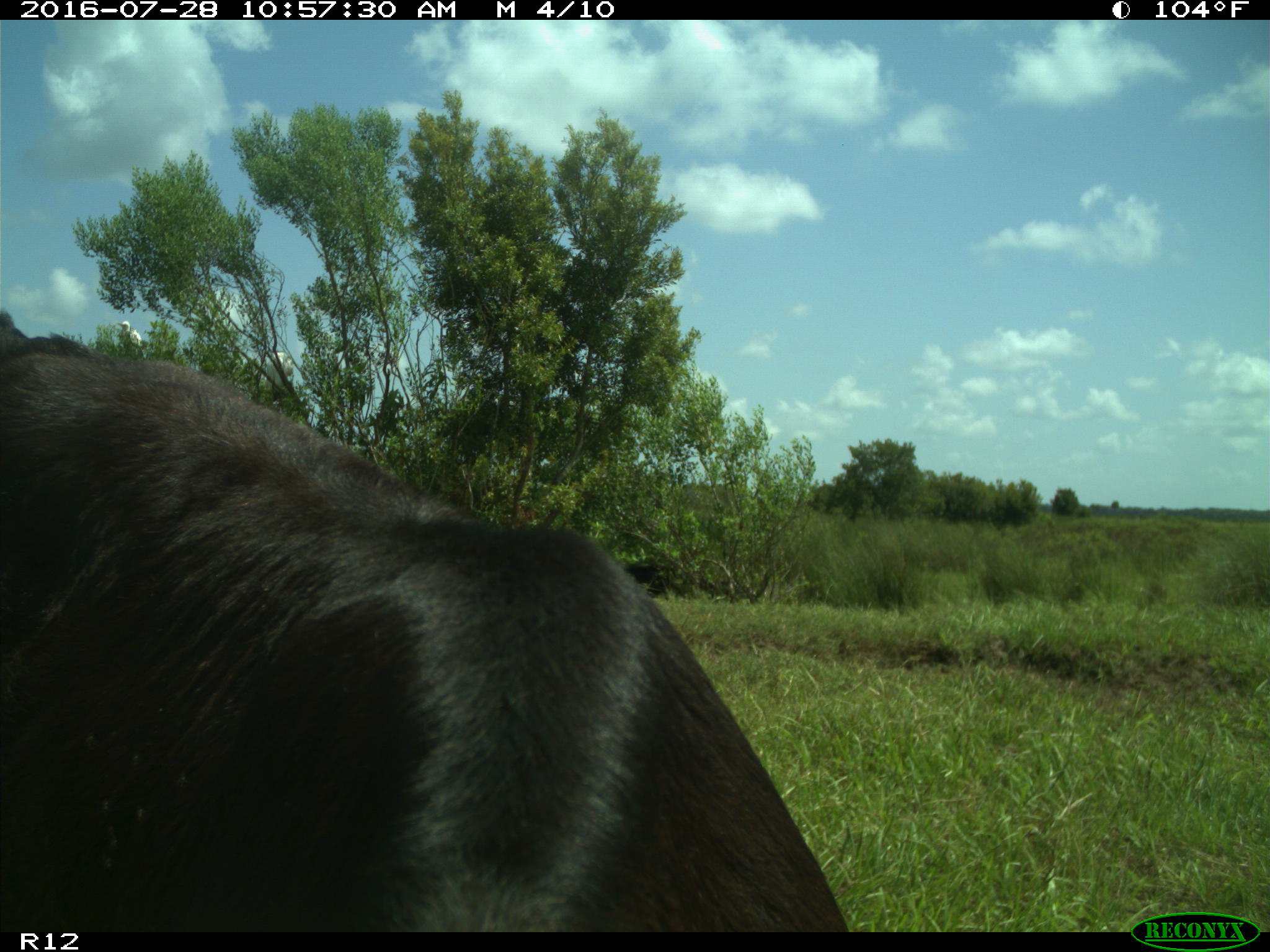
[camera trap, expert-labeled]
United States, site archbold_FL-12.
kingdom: Animalia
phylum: Chordata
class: Mammalia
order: Artiodactyla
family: Bovidae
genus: Bos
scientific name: Bos taurus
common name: domestic cow